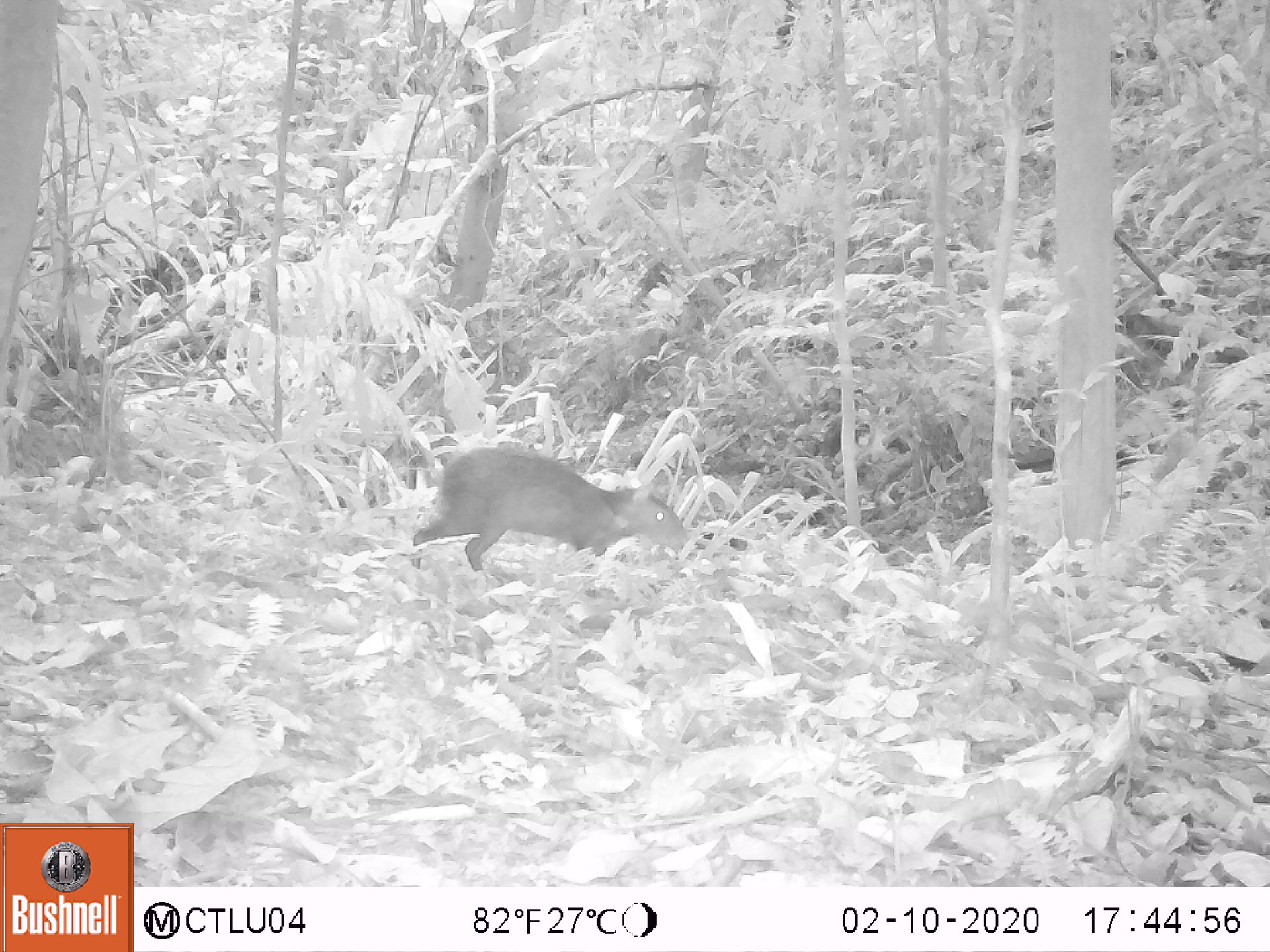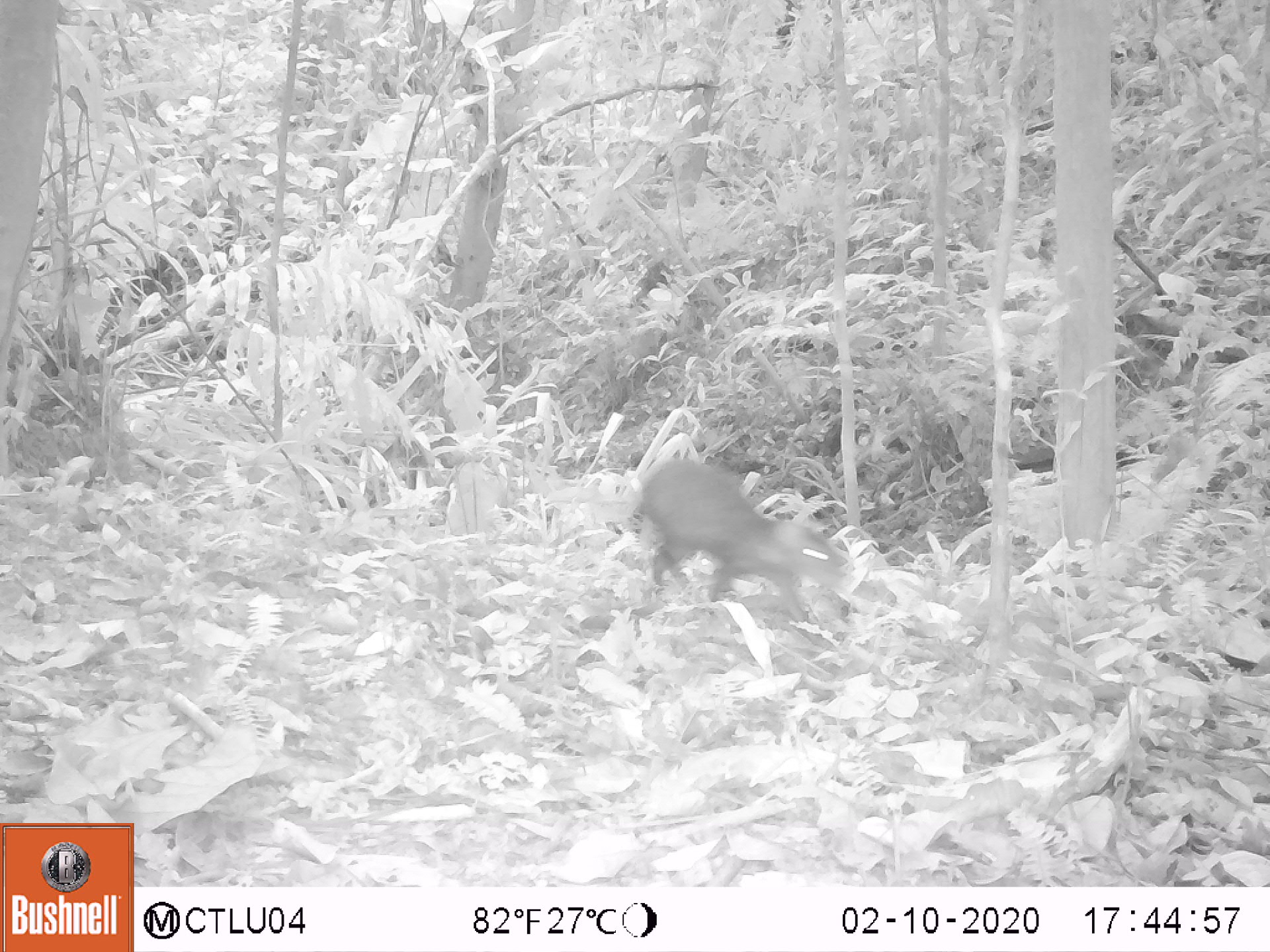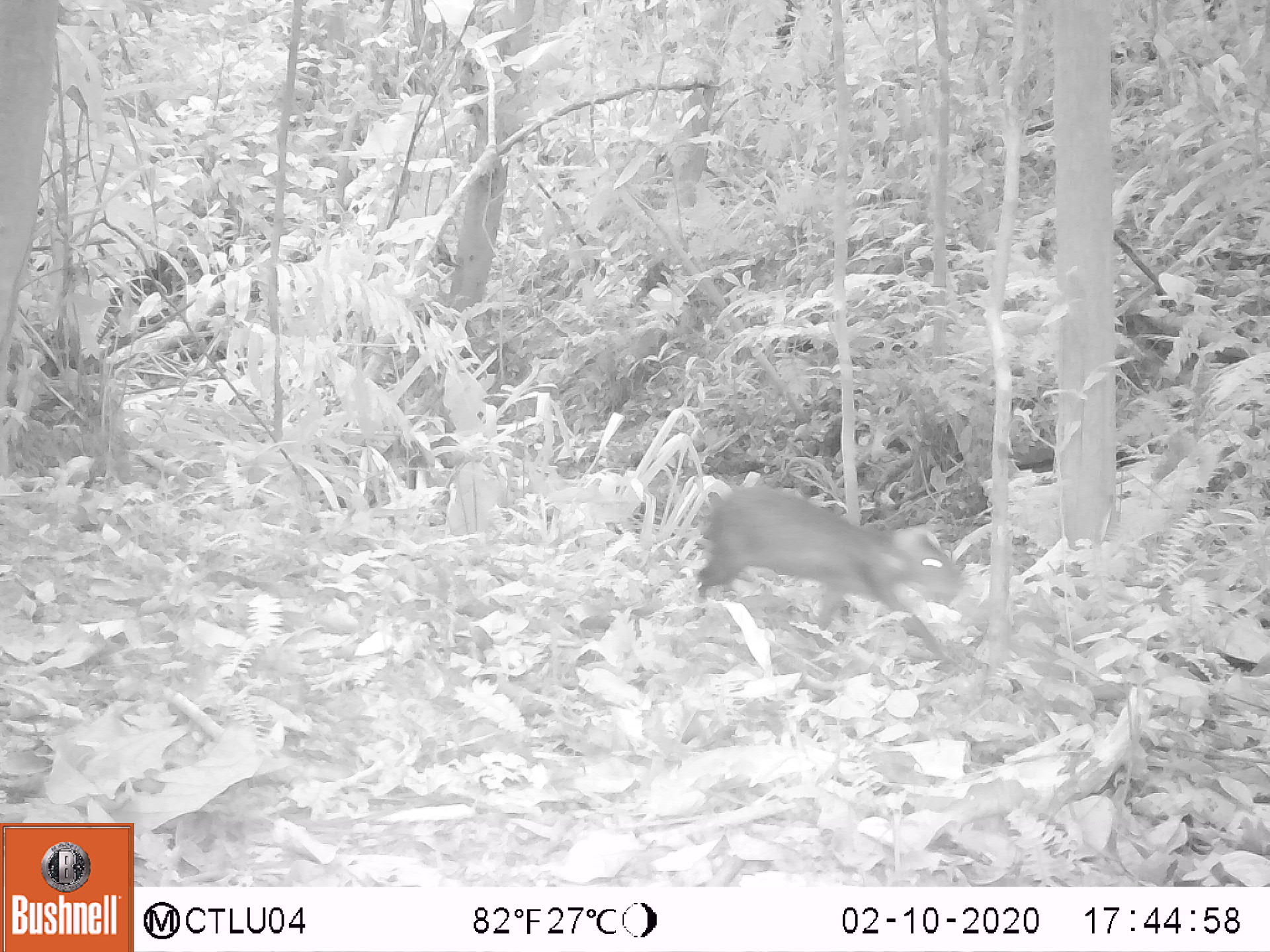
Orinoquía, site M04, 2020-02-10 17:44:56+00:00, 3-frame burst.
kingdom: Animalia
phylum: Chordata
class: Mammalia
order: Rodentia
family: Dasyproctidae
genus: Dasyprocta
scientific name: Dasyprocta fuliginosa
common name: black agouti